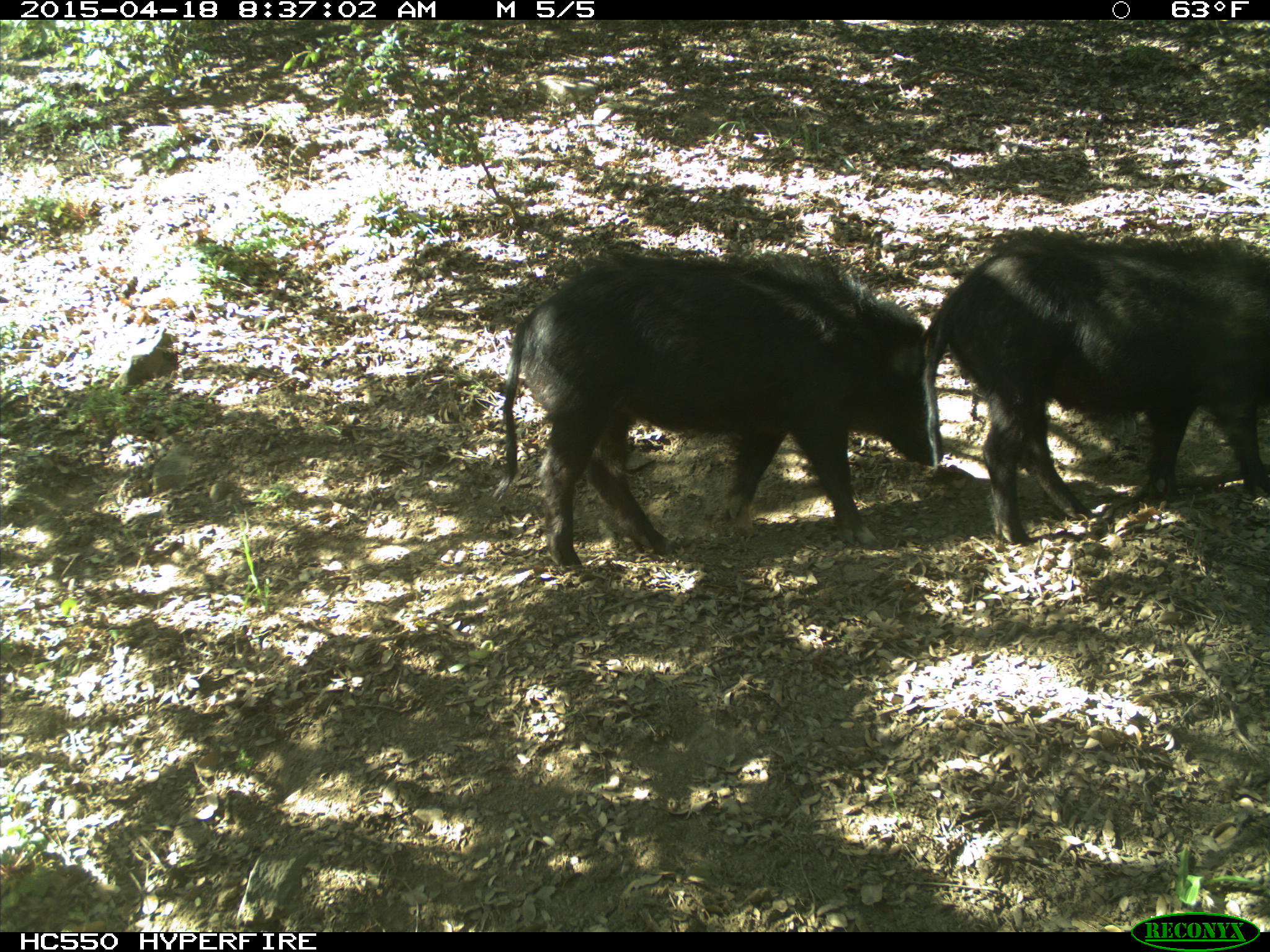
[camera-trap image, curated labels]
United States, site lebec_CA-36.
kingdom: Animalia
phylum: Chordata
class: Mammalia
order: Artiodactyla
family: Suidae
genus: Sus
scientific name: Sus scrofa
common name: wild boar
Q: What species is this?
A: Sus scrofa (wild boar).